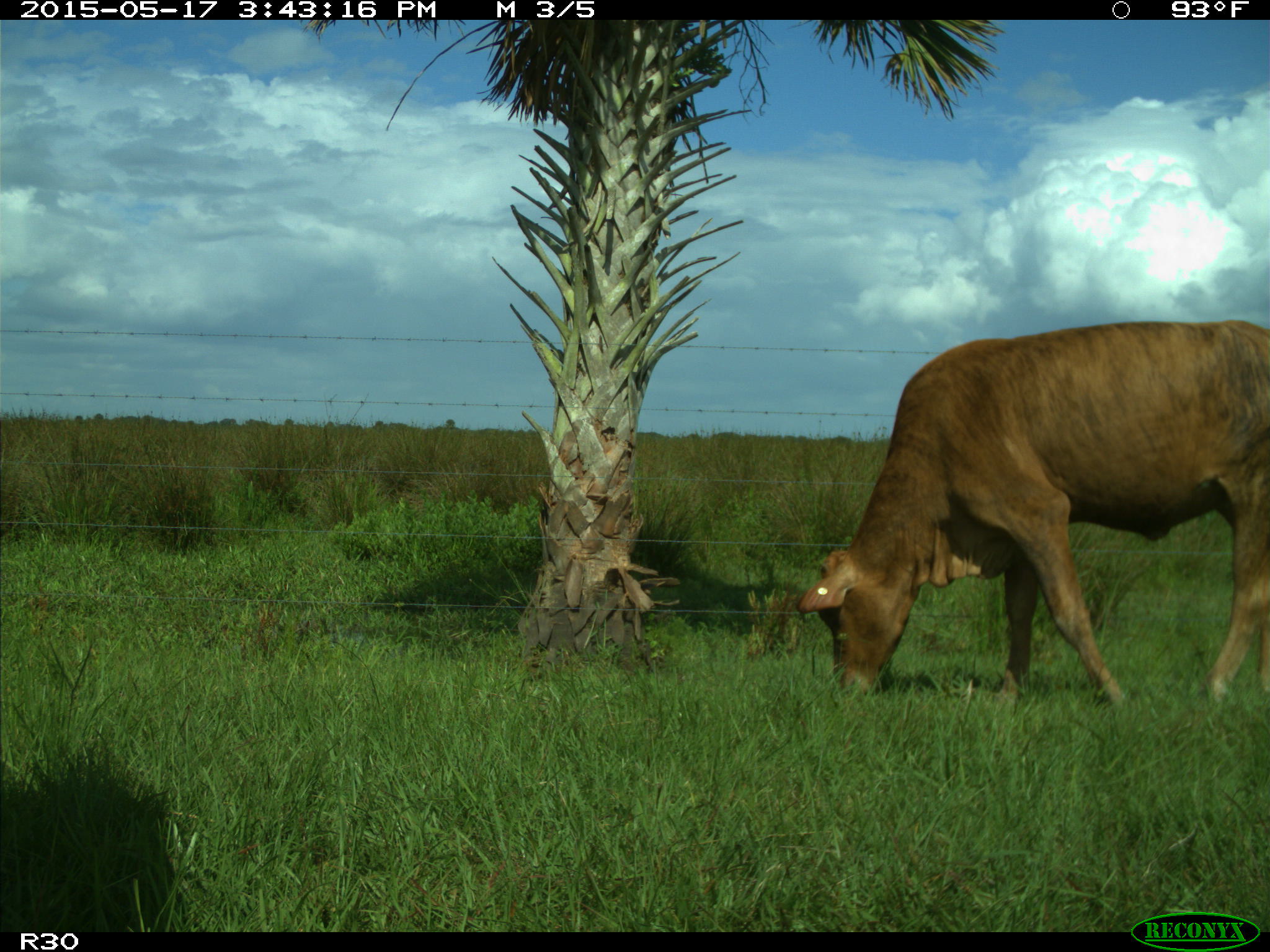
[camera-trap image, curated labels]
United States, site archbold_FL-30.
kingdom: Animalia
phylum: Chordata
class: Mammalia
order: Artiodactyla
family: Bovidae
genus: Bos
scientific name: Bos taurus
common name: domestic cow